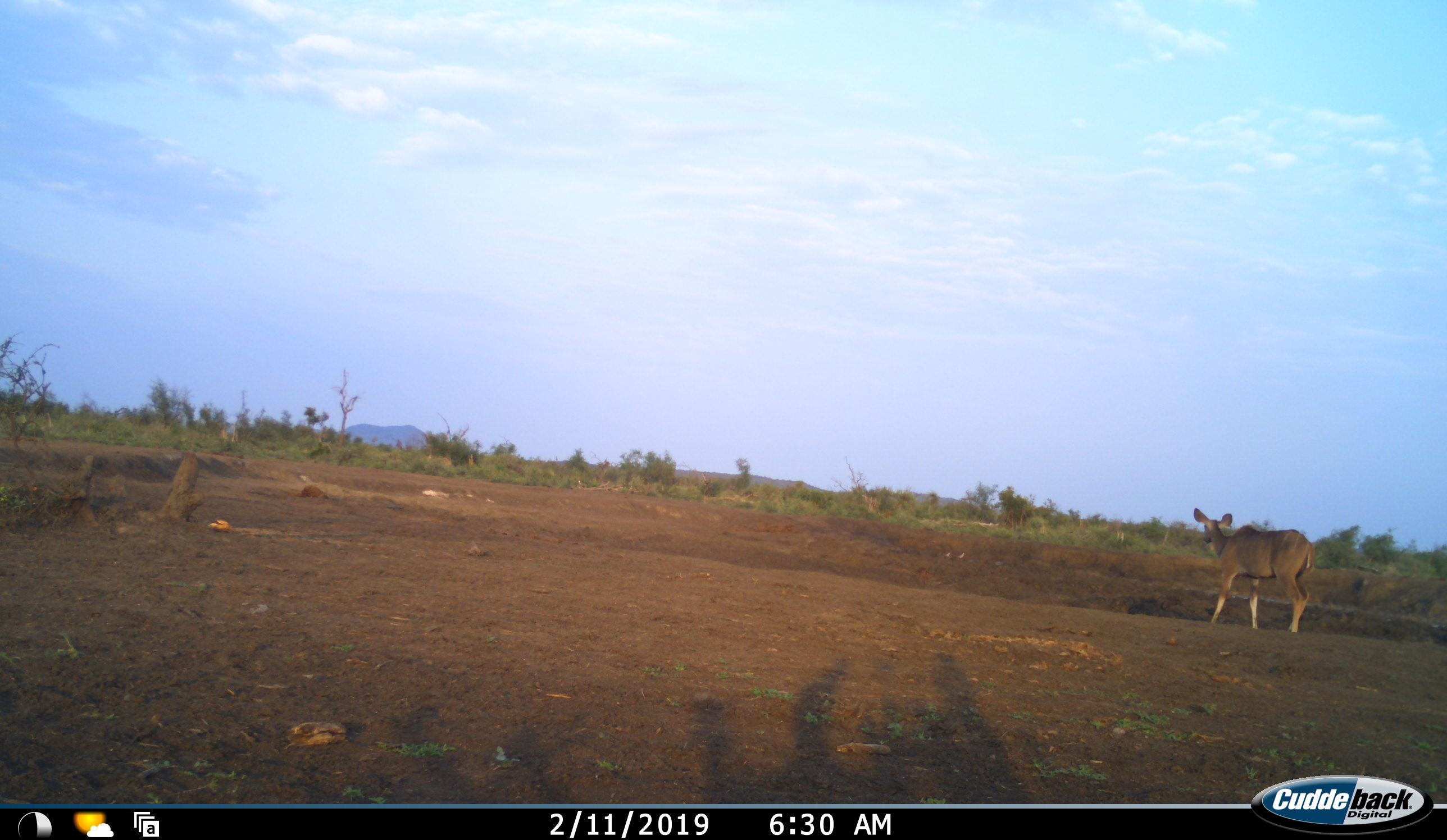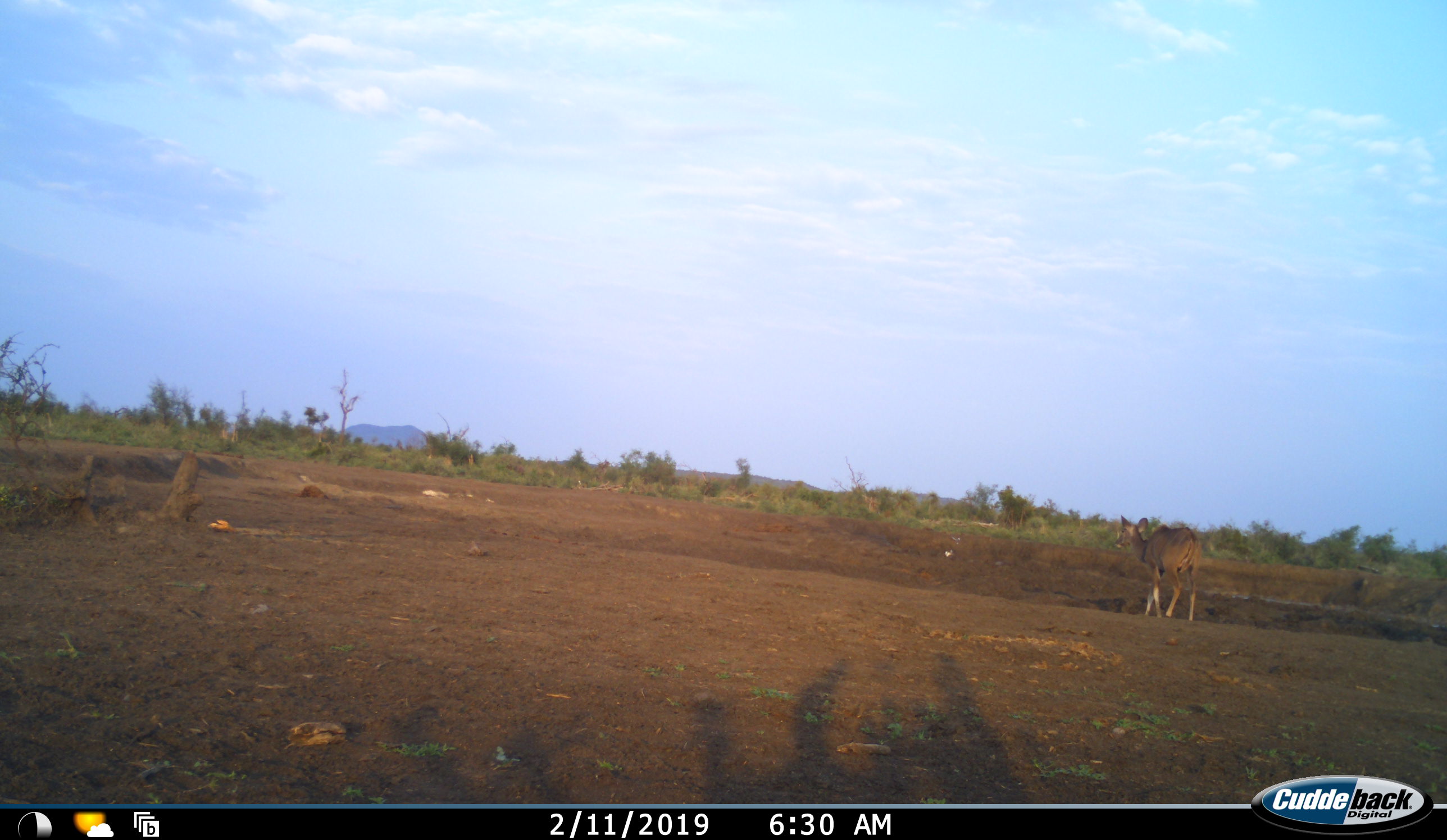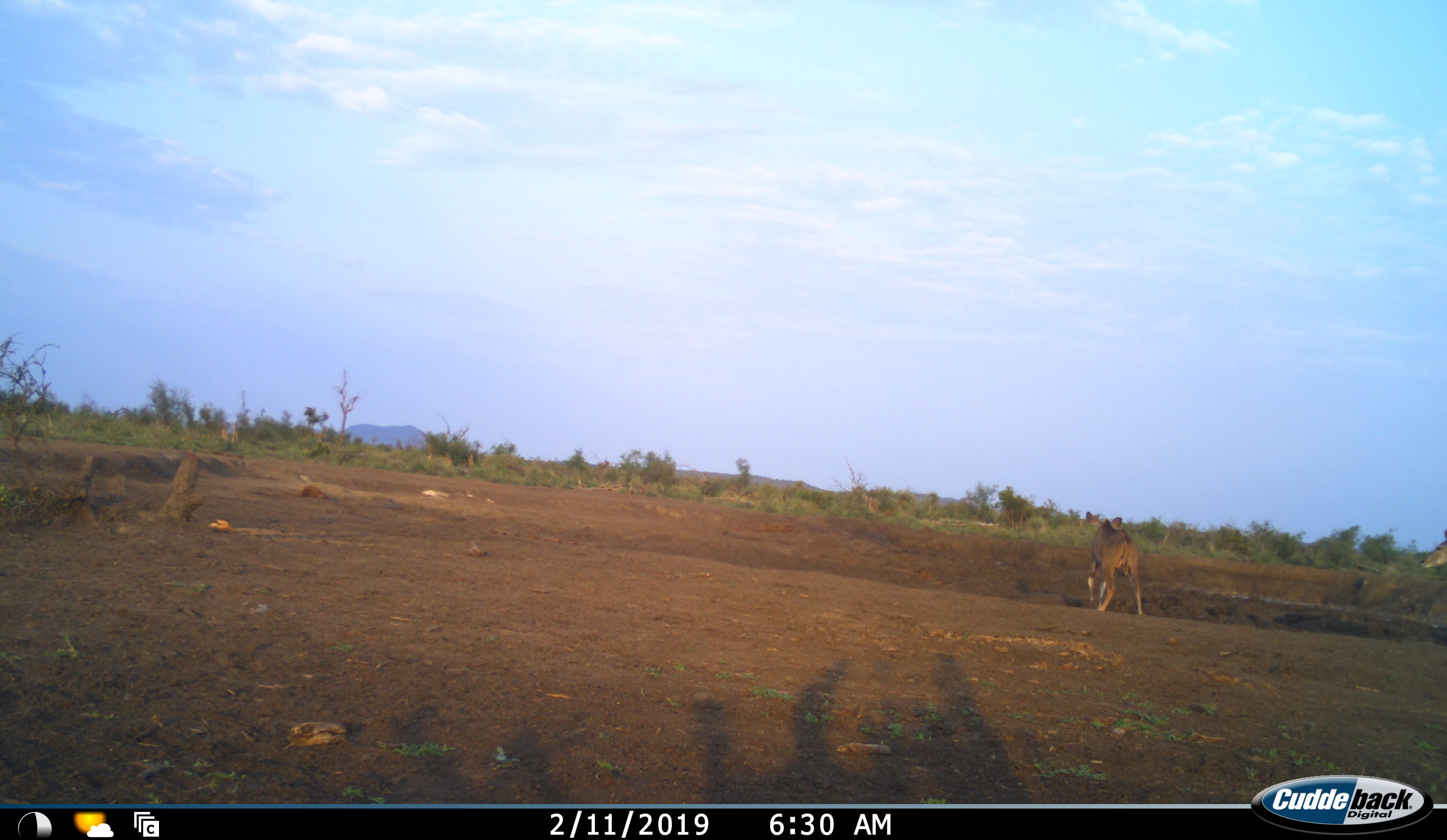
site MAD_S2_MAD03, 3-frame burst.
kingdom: Animalia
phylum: Chordata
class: Mammalia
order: Artiodactyla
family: Bovidae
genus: Tragelaphus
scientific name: Tragelaphus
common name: kudu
Kudu (Tragelaphus), count 2. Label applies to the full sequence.